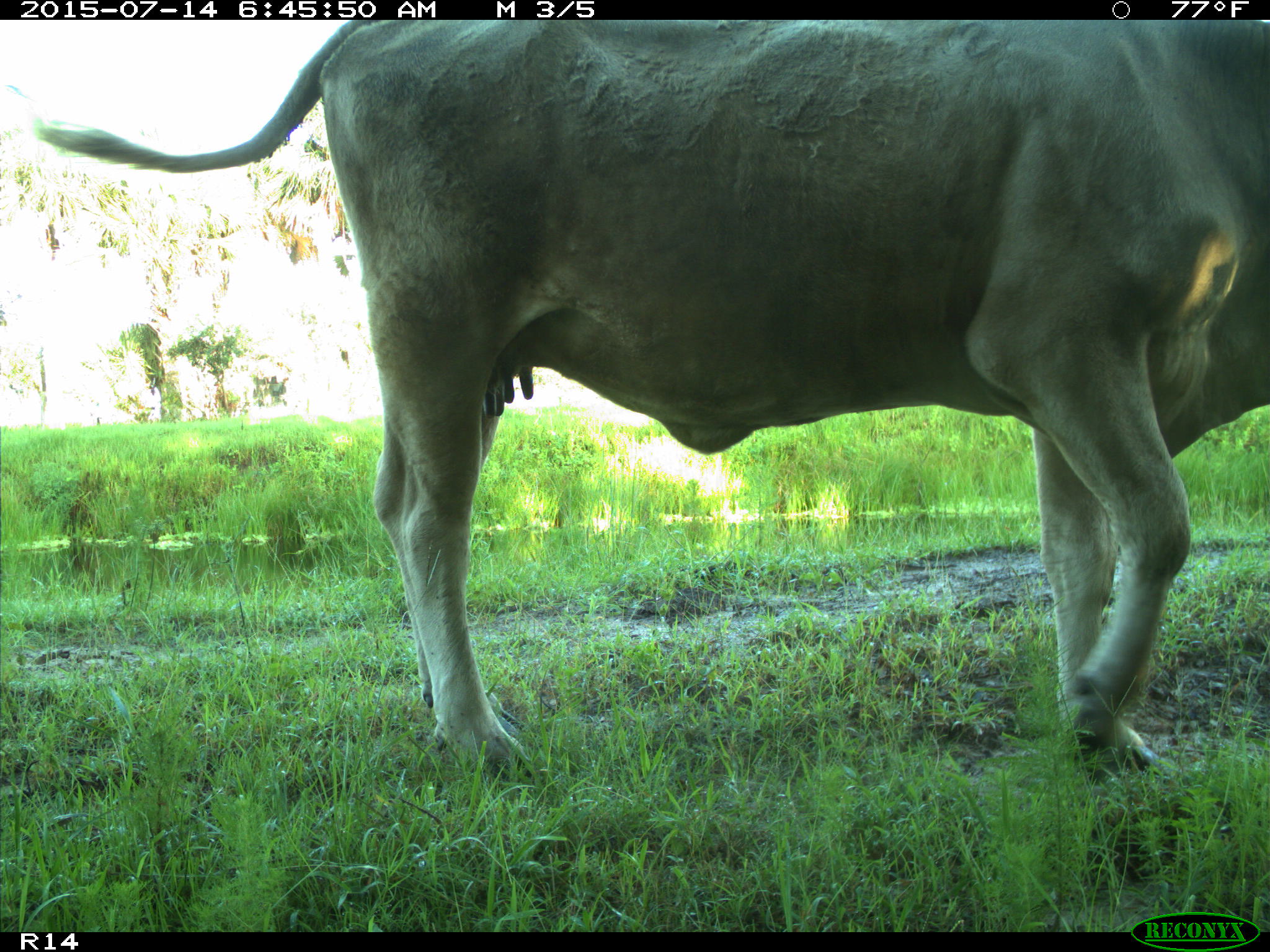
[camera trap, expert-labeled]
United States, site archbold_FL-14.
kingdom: Animalia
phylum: Chordata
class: Mammalia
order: Artiodactyla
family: Bovidae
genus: Bos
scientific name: Bos taurus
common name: domestic cow